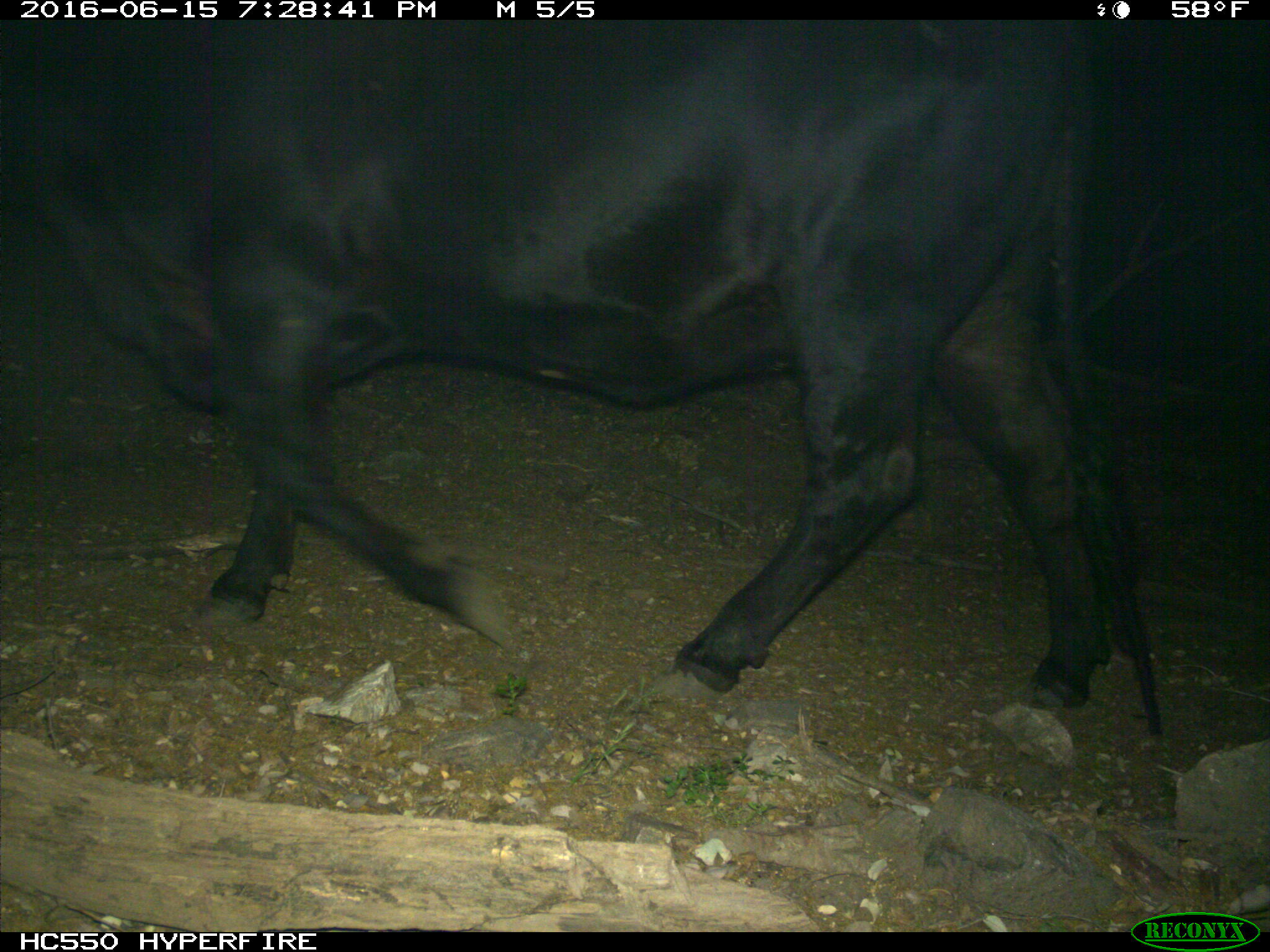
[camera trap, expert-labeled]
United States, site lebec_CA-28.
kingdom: Animalia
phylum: Chordata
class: Mammalia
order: Artiodactyla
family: Bovidae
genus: Bos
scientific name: Bos taurus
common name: domestic cow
Bos taurus (domestic cow).